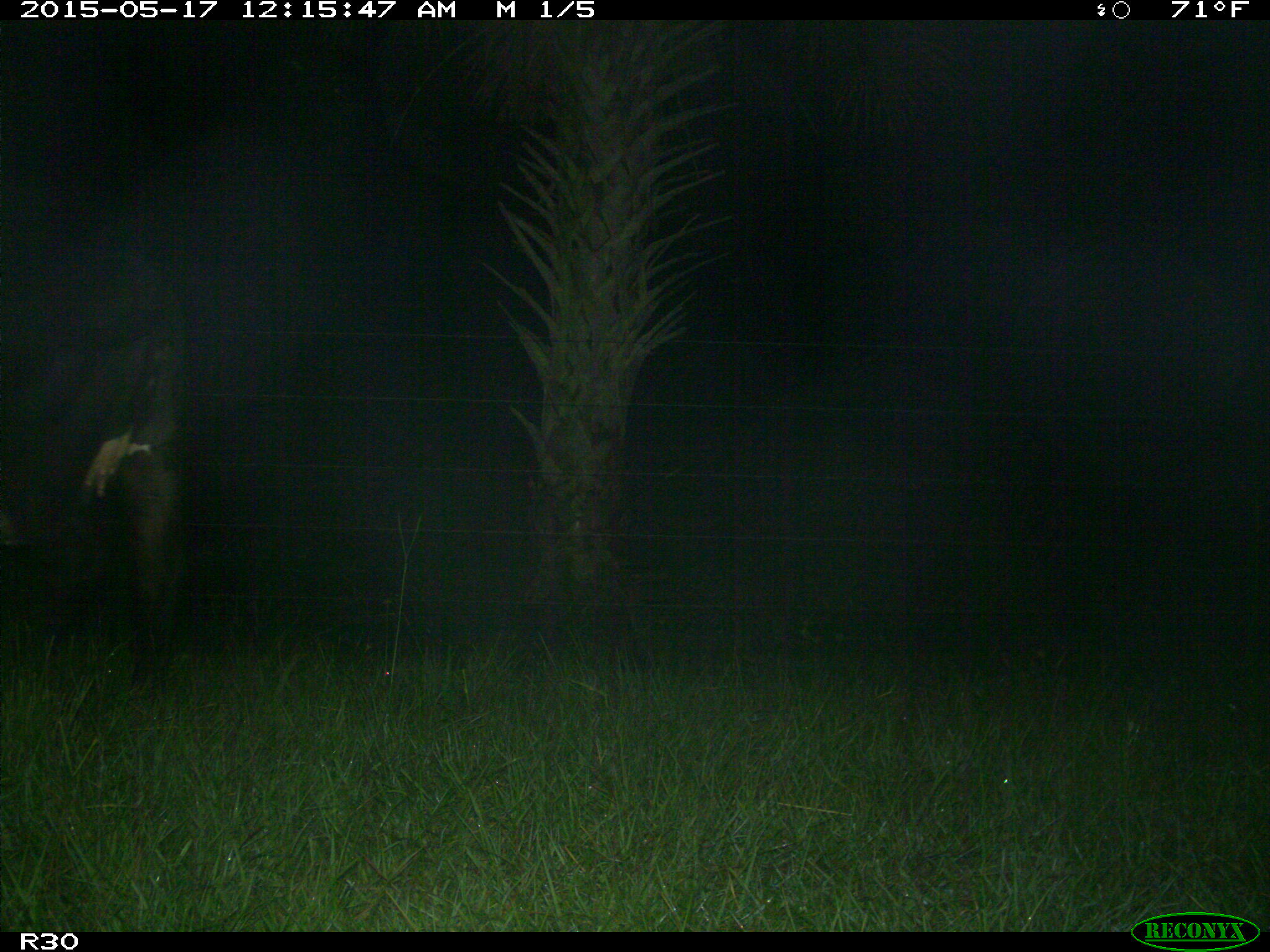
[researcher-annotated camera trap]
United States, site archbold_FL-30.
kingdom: Animalia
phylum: Chordata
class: Mammalia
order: Artiodactyla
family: Bovidae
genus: Bos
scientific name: Bos taurus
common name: domestic cow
Bos taurus (domestic cow).